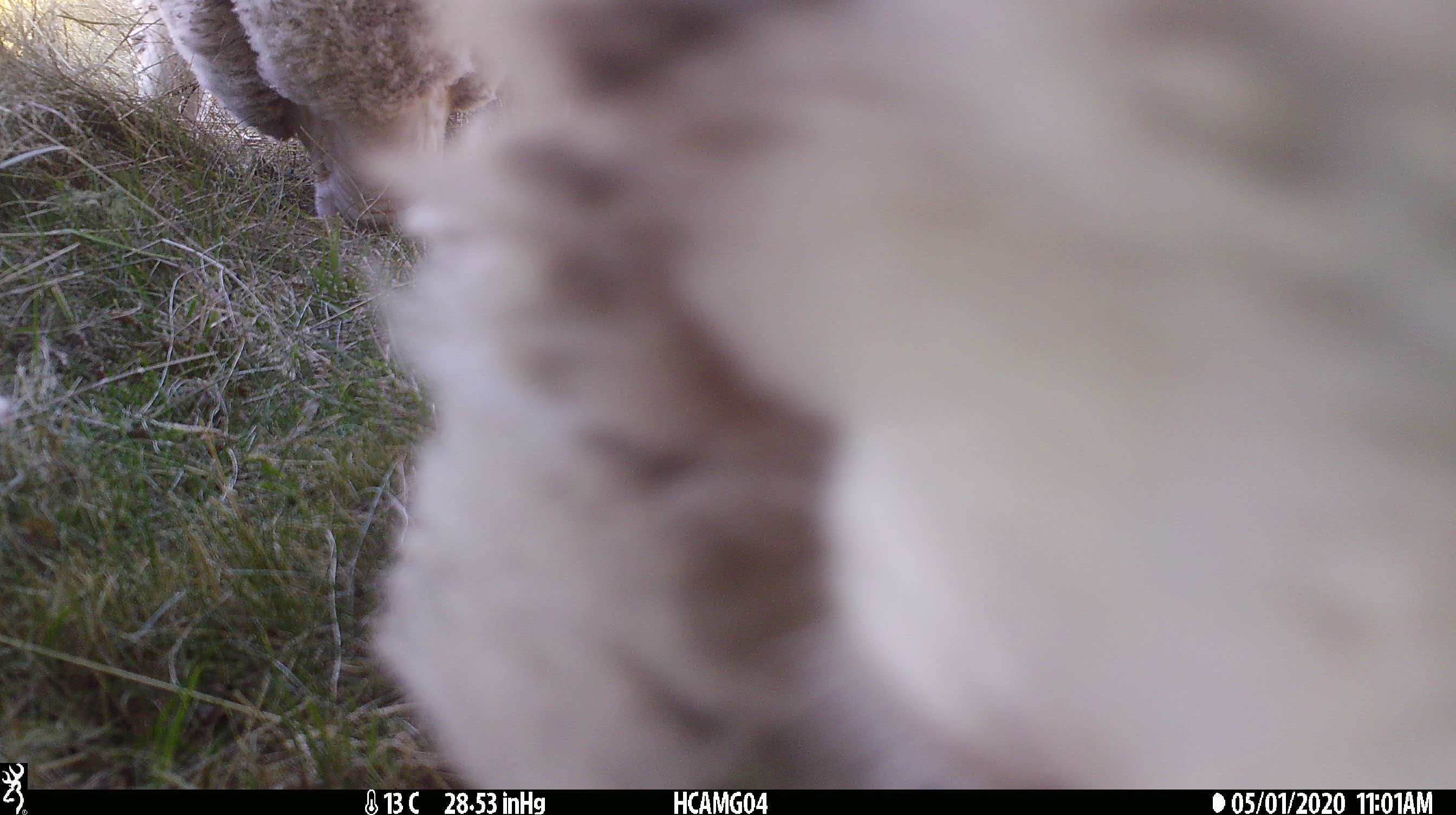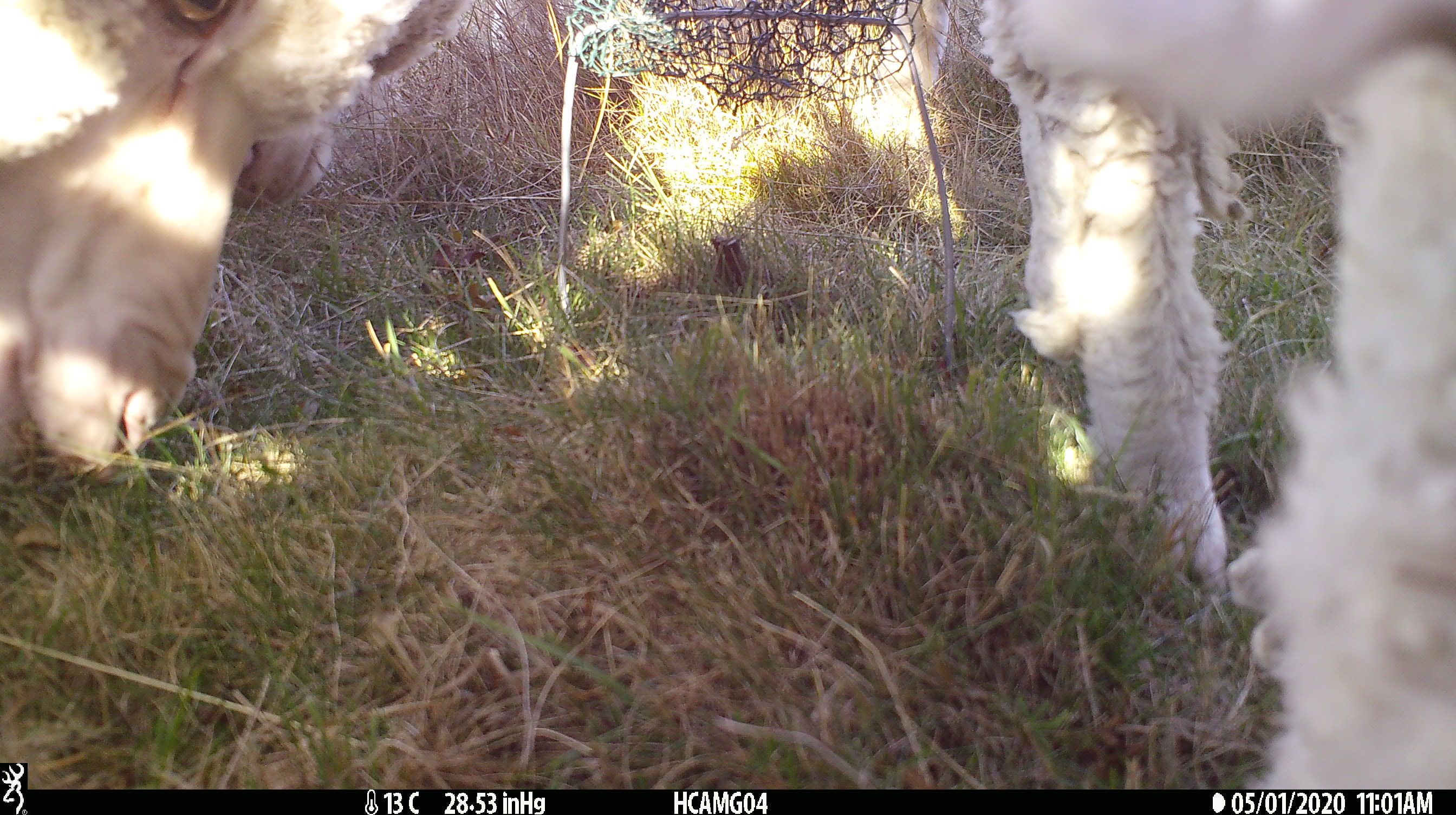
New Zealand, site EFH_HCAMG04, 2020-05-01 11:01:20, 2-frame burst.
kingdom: Animalia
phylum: Chordata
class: Mammalia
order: Artiodactyla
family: Bovidae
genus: Ovis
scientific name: Ovis aries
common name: domestic sheep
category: sheep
Sheep (domestic sheep) (Ovis aries).